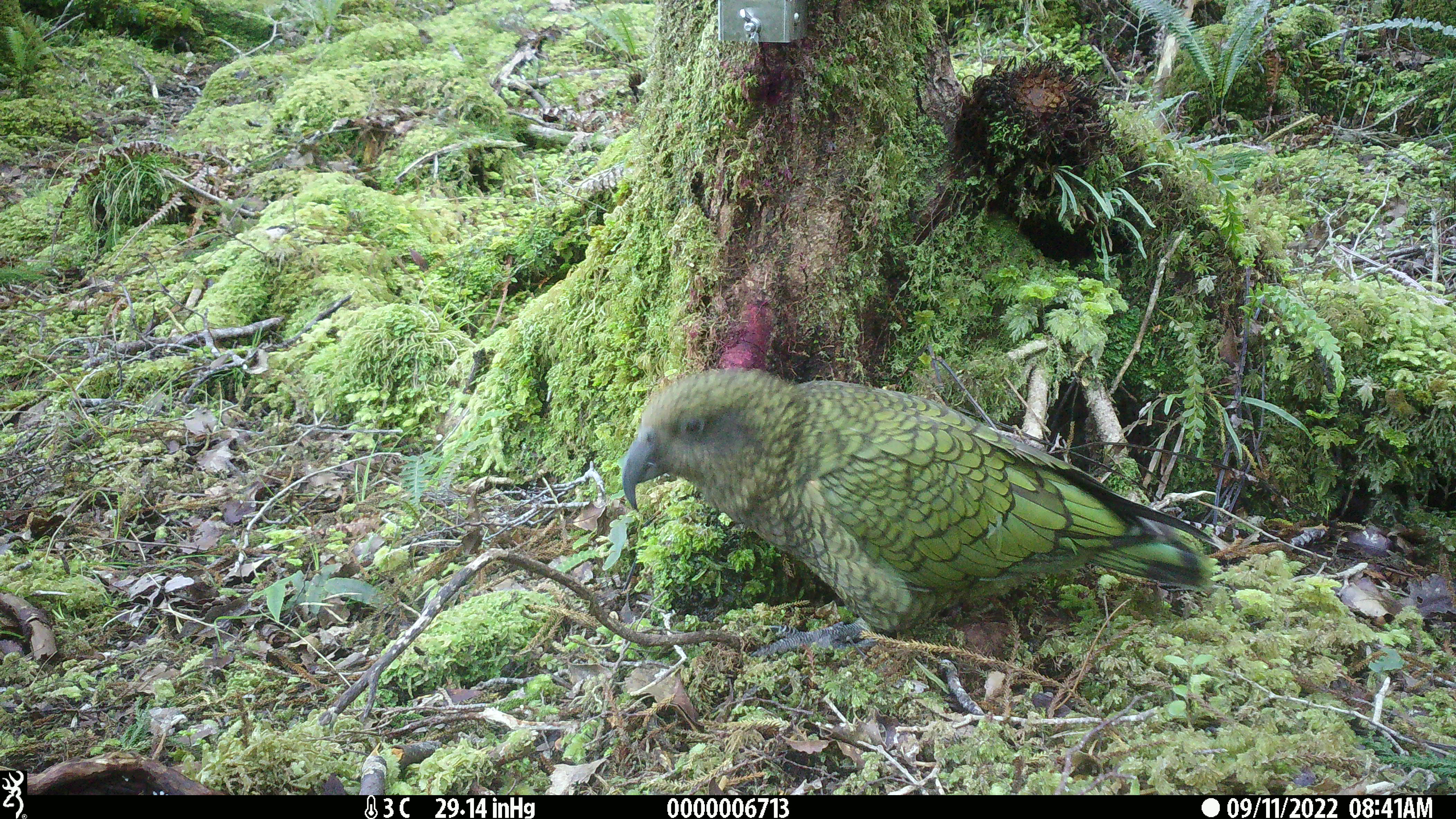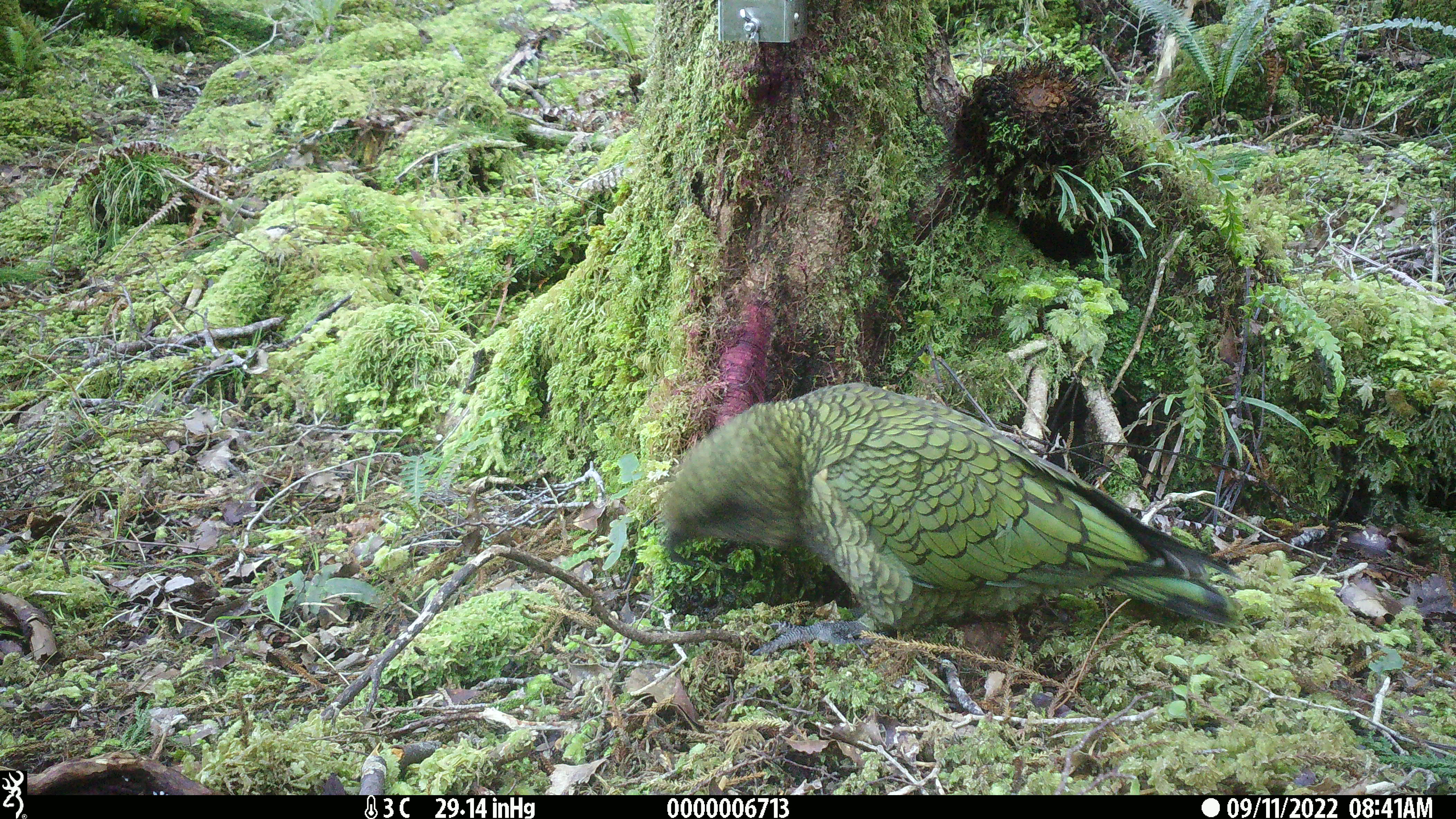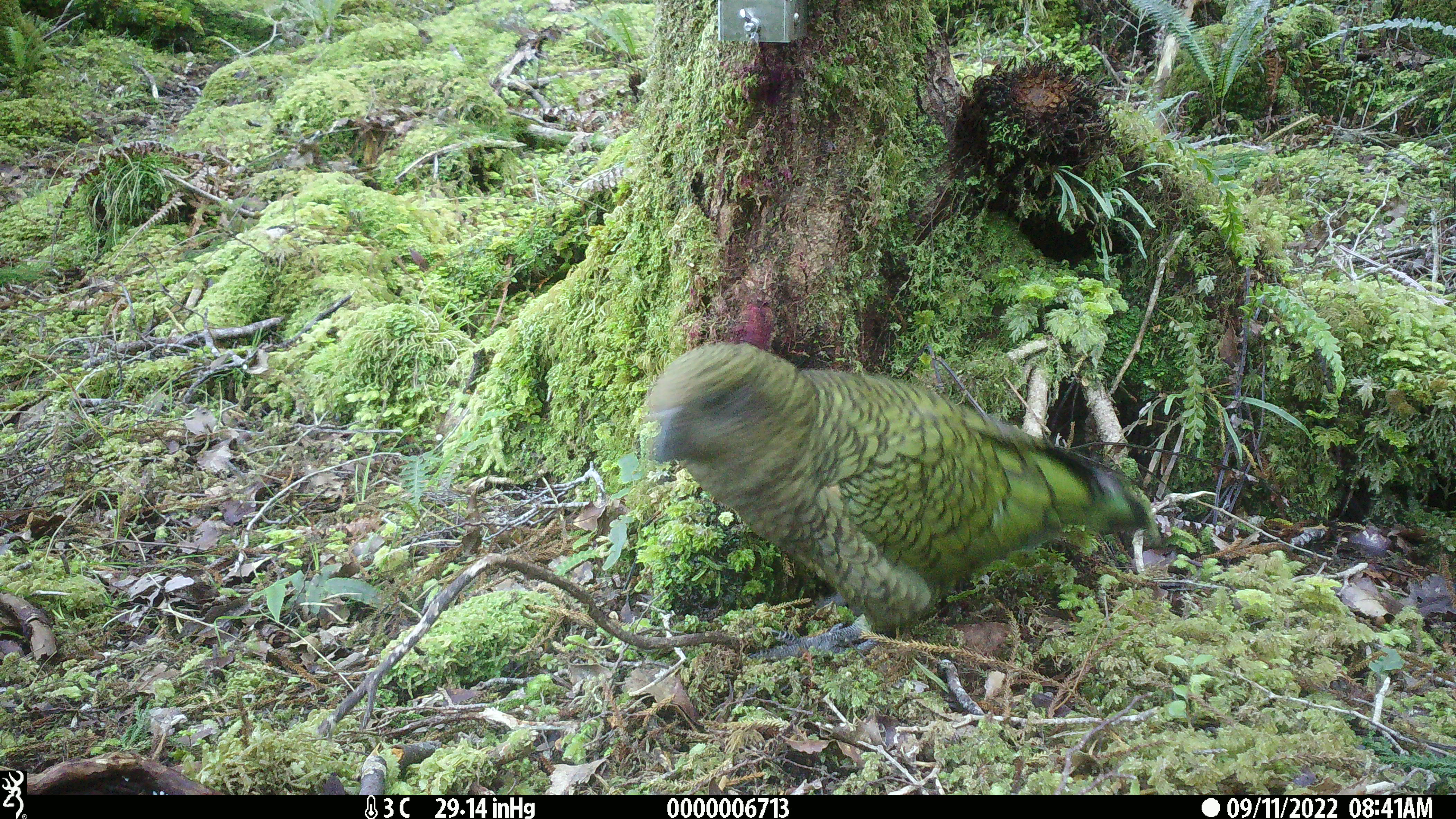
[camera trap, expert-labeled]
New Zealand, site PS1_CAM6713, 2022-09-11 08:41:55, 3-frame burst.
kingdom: Animalia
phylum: Chordata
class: Aves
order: Psittaciformes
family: Strigopidae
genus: Nestor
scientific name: Nestor notabilis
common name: kea